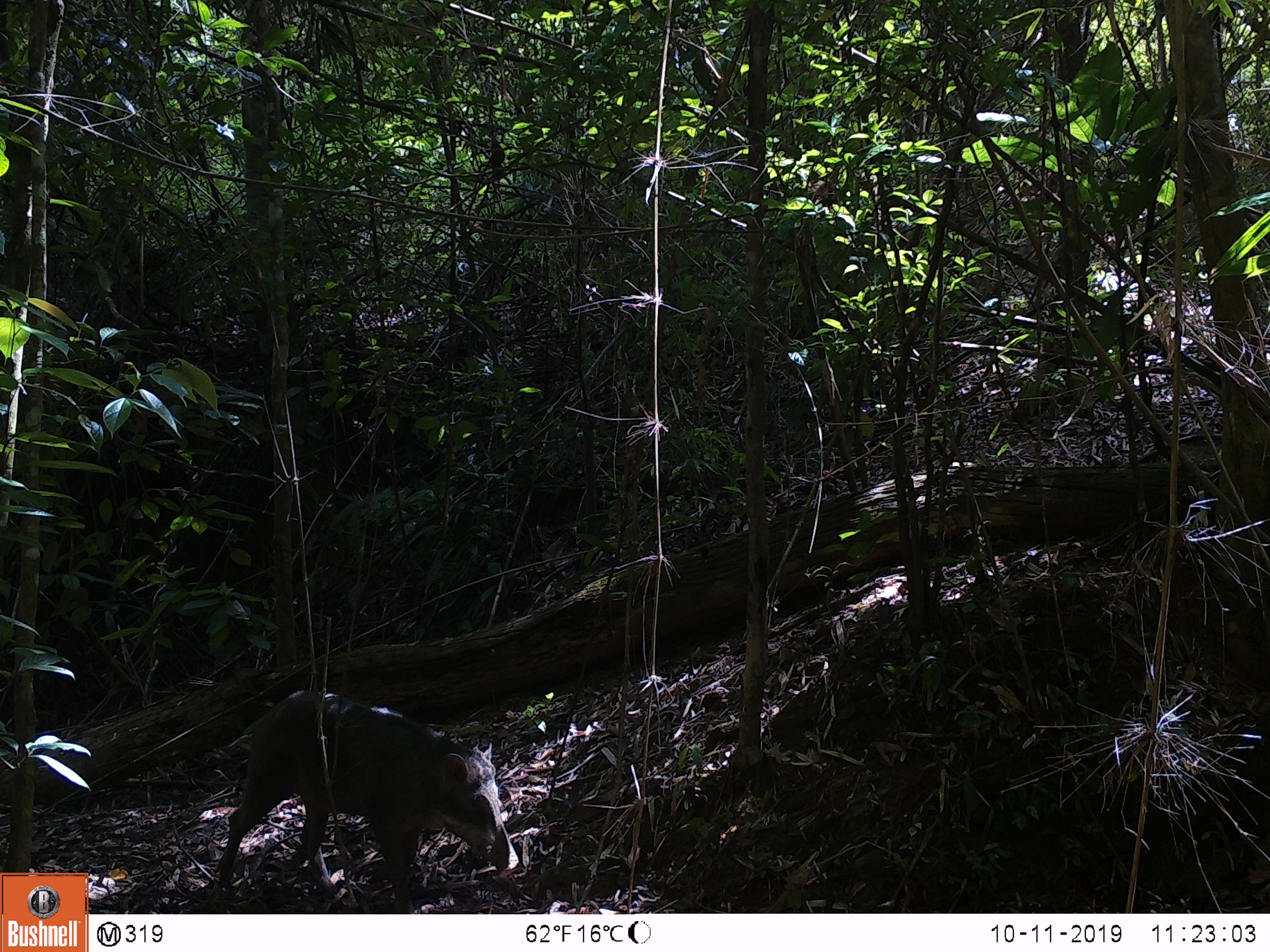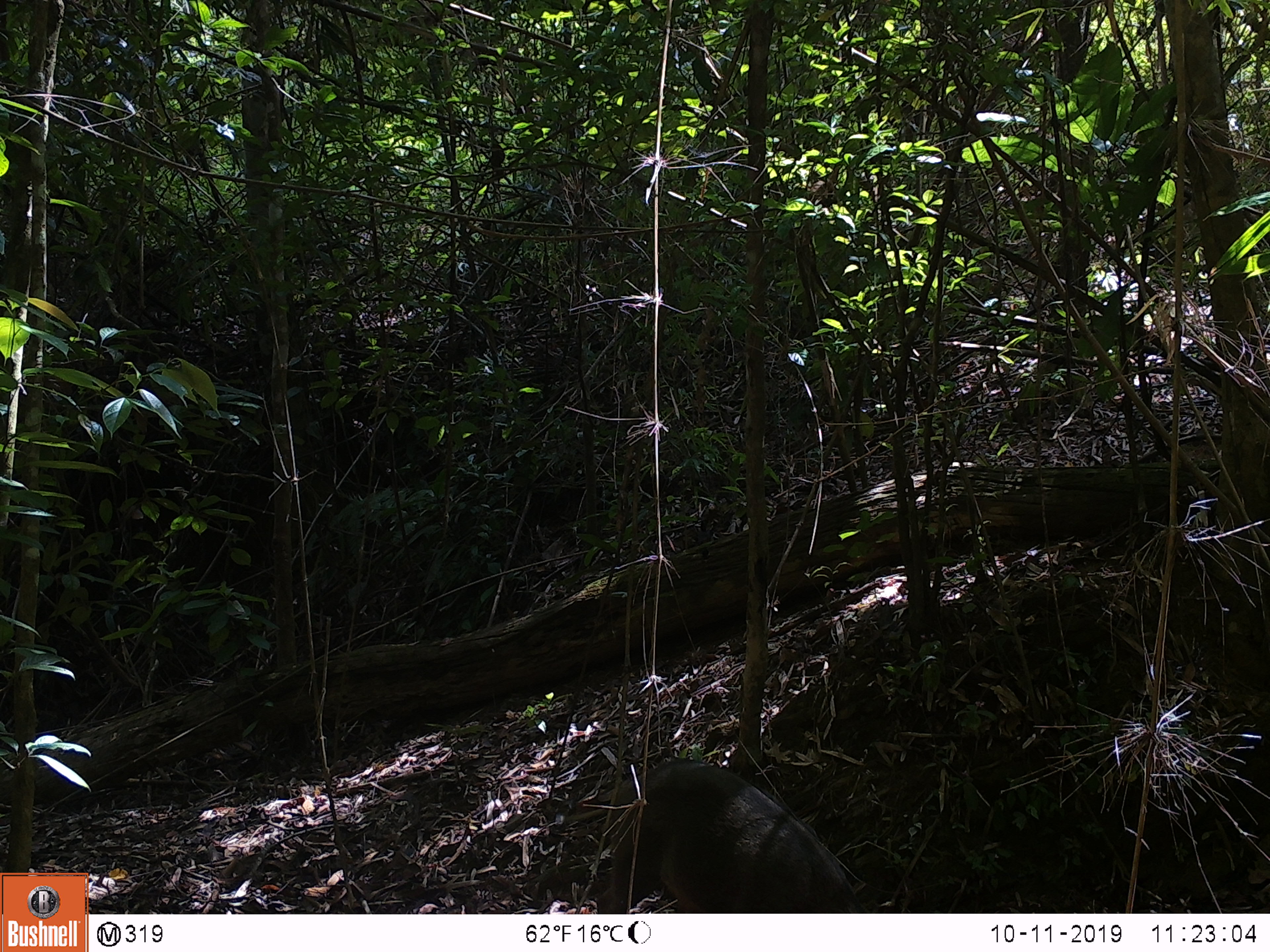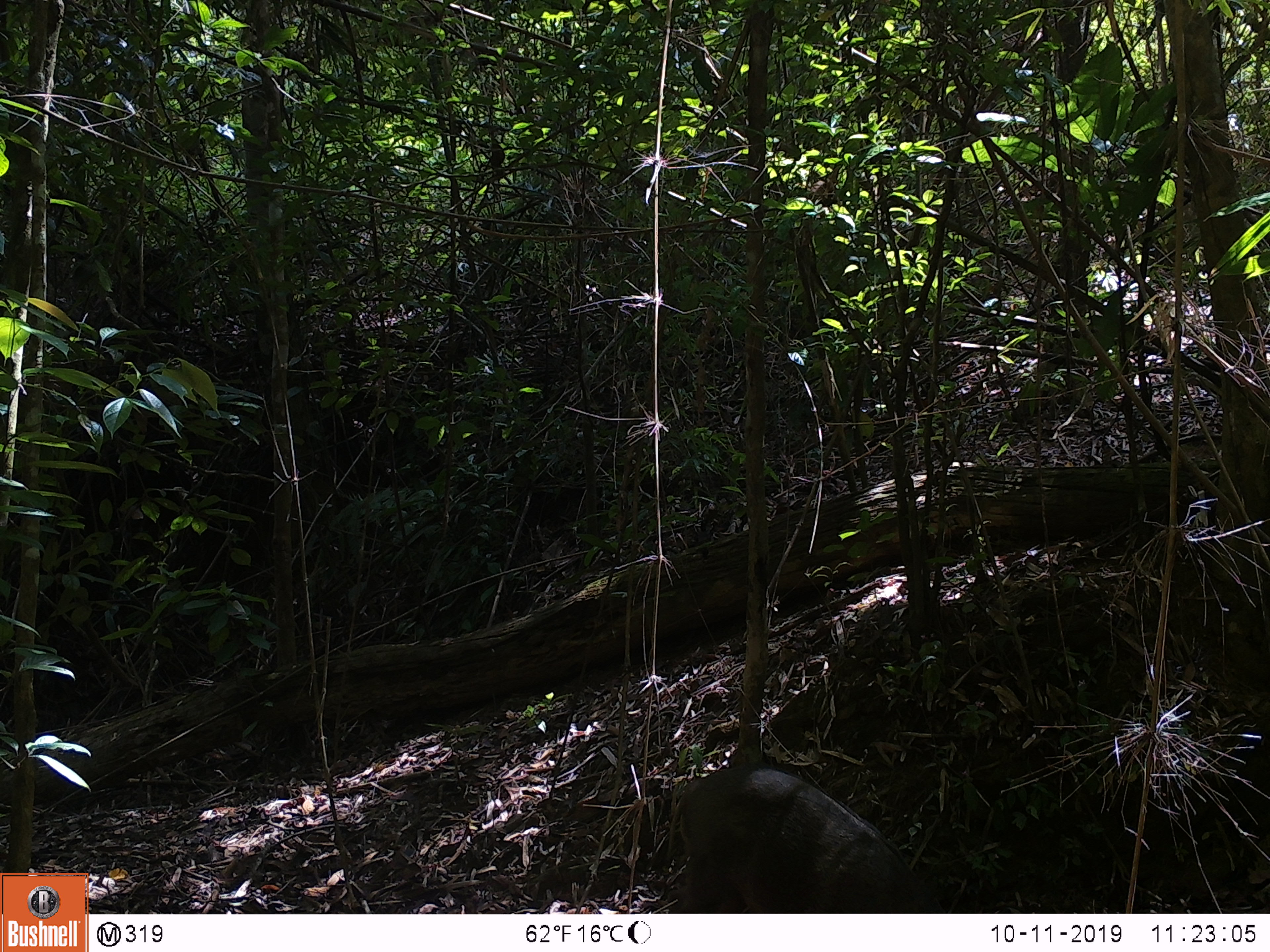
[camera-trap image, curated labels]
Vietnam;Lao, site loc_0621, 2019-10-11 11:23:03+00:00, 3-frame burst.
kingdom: Animalia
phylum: Chordata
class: Mammalia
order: Artiodactyla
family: Suidae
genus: Sus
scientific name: Sus scrofa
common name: eurasian wild pig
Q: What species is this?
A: Eurasian wild pig (Sus scrofa).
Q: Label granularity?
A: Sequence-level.